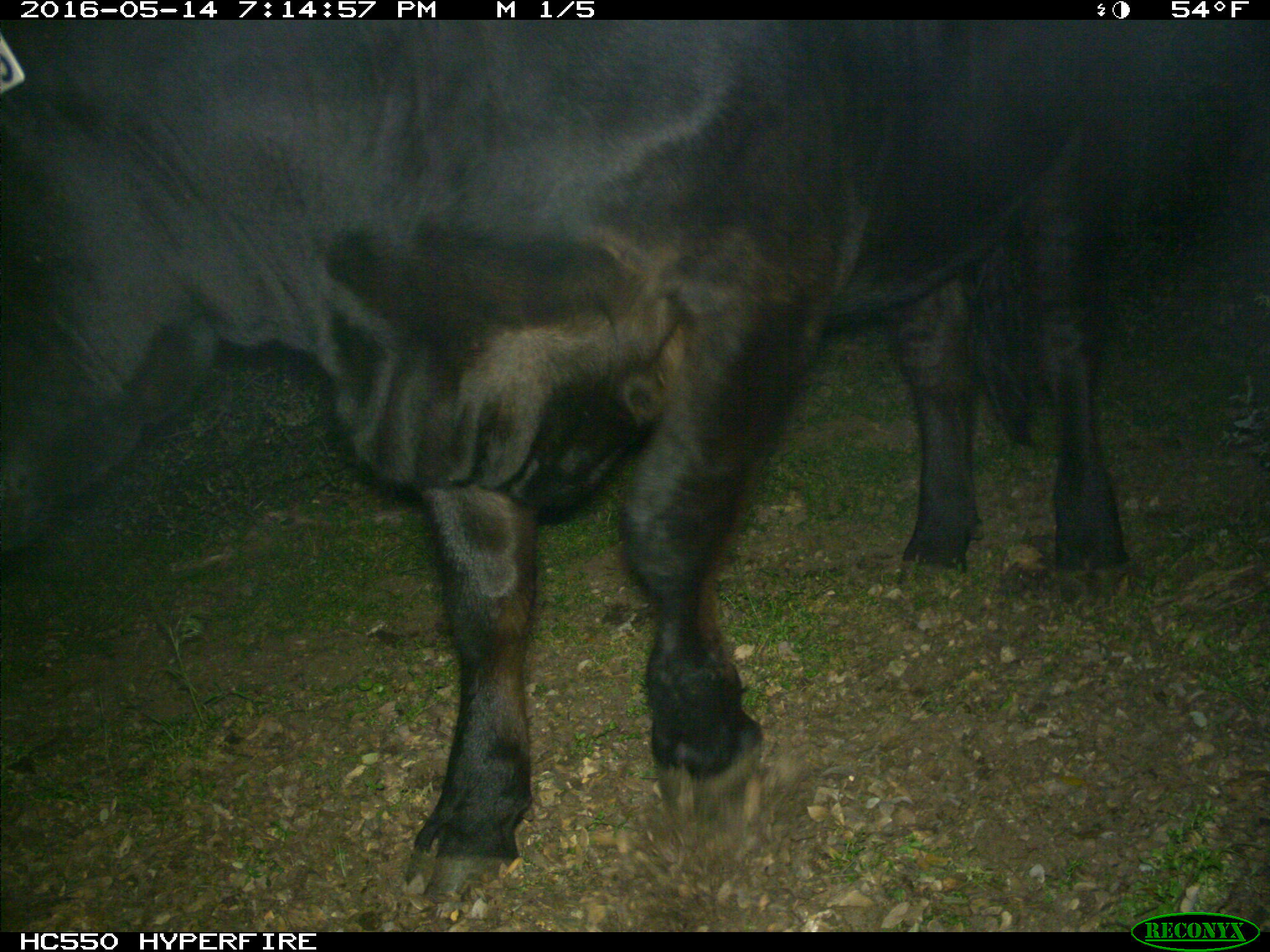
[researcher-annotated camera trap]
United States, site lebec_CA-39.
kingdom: Animalia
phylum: Chordata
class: Mammalia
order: Artiodactyla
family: Bovidae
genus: Bos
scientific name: Bos taurus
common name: domestic cow